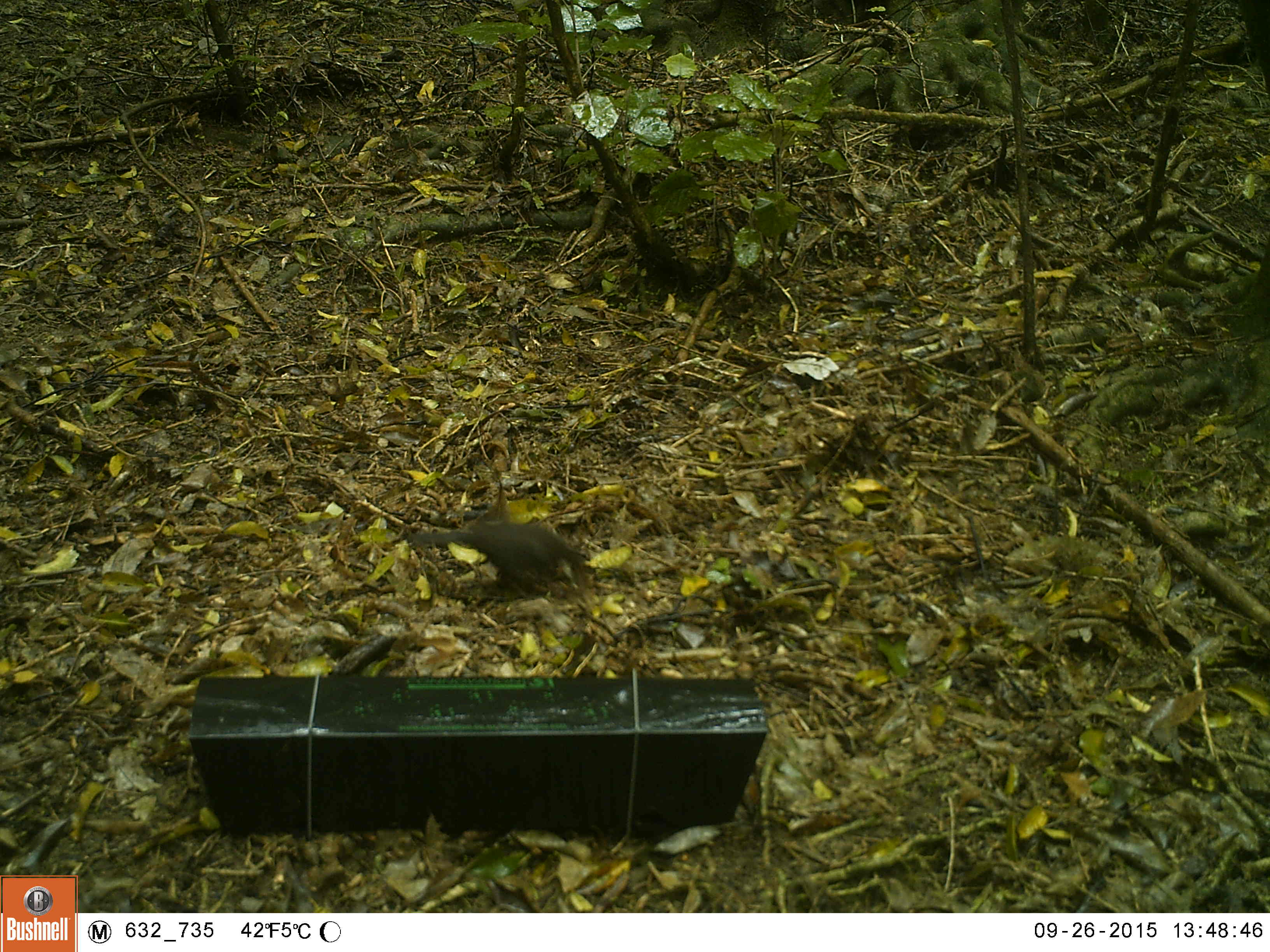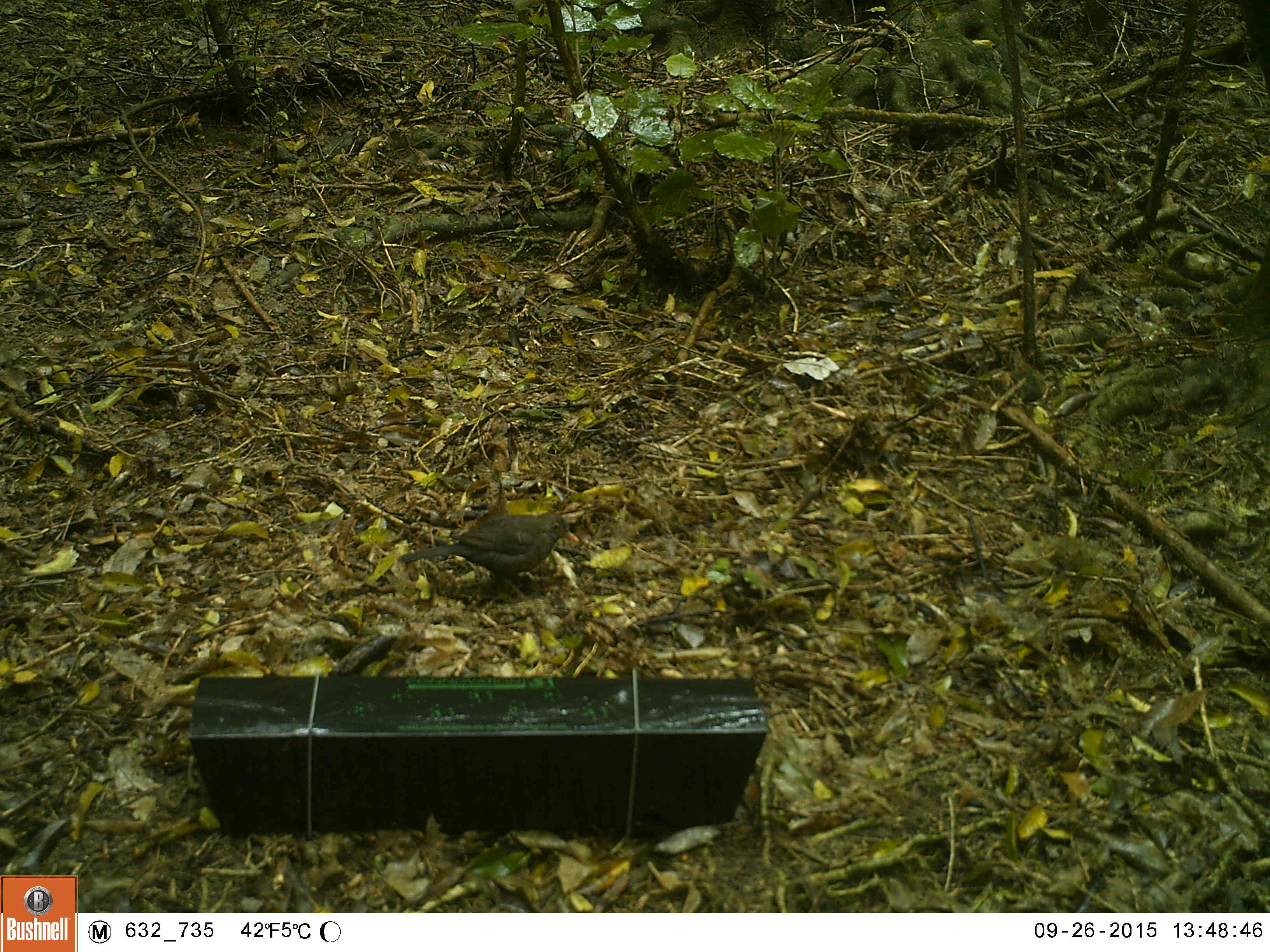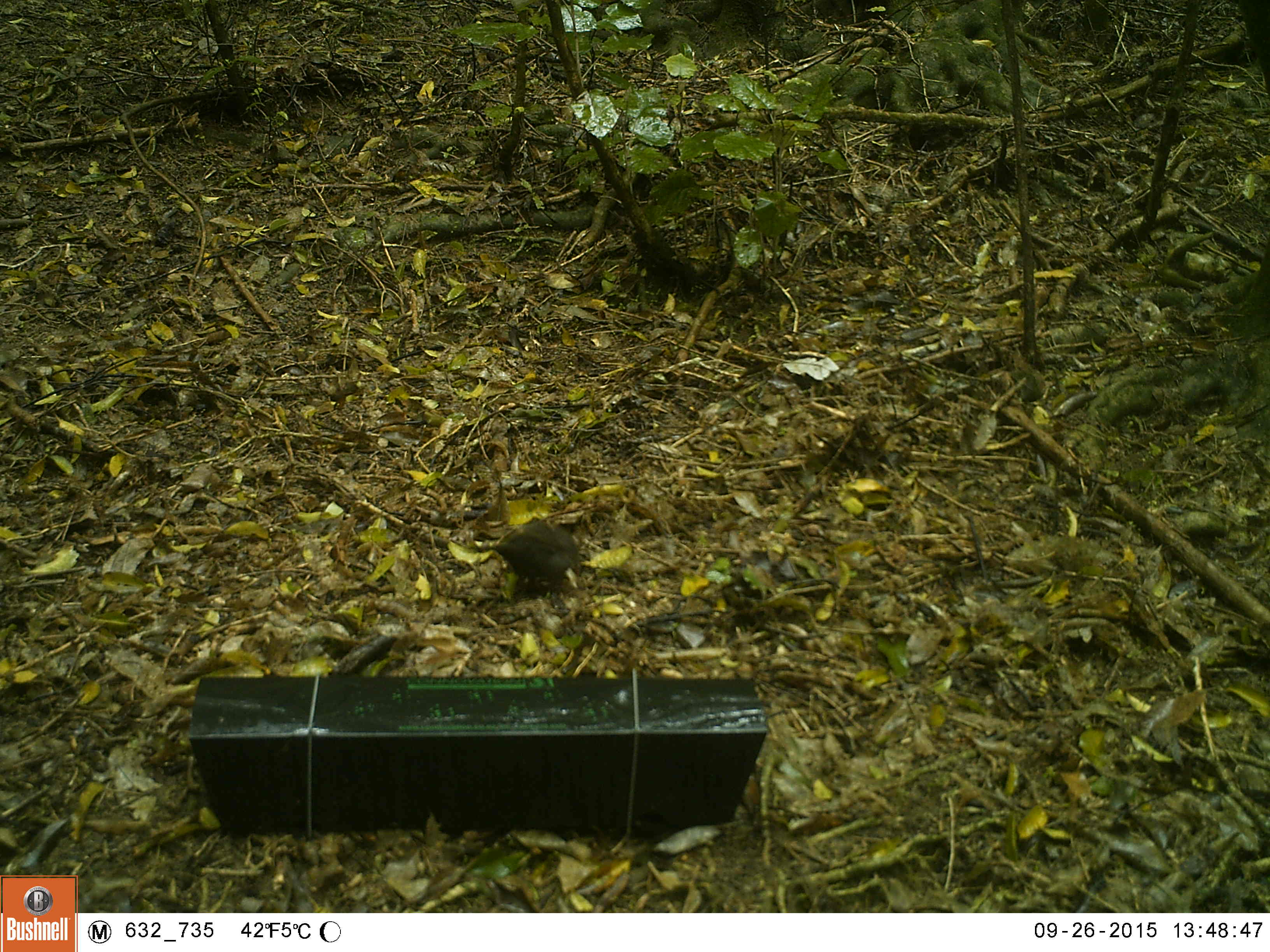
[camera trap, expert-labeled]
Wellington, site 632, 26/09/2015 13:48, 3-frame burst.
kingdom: Animalia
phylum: Chordata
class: Aves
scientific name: Aves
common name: bird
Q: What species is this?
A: Bird (Aves).